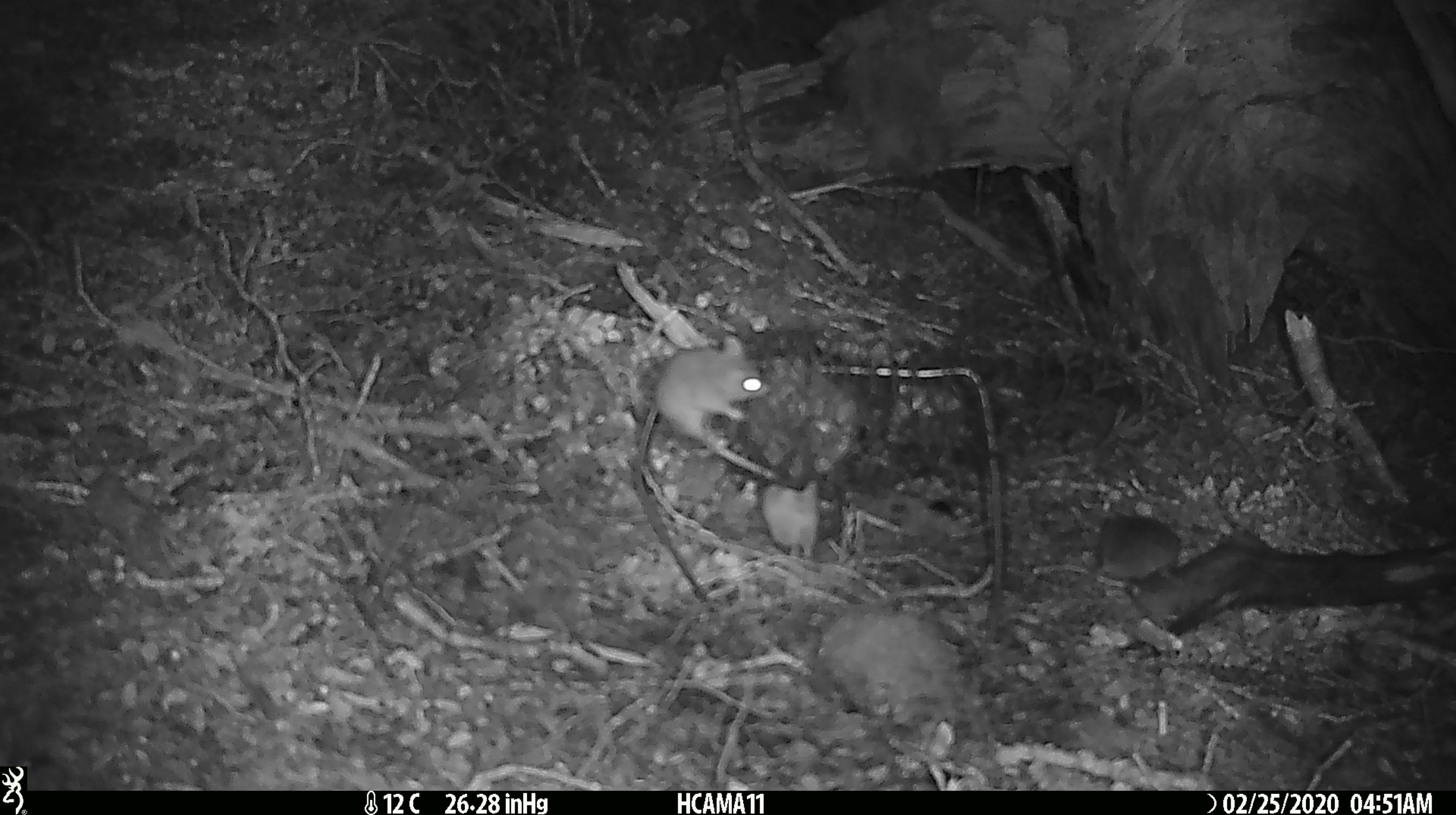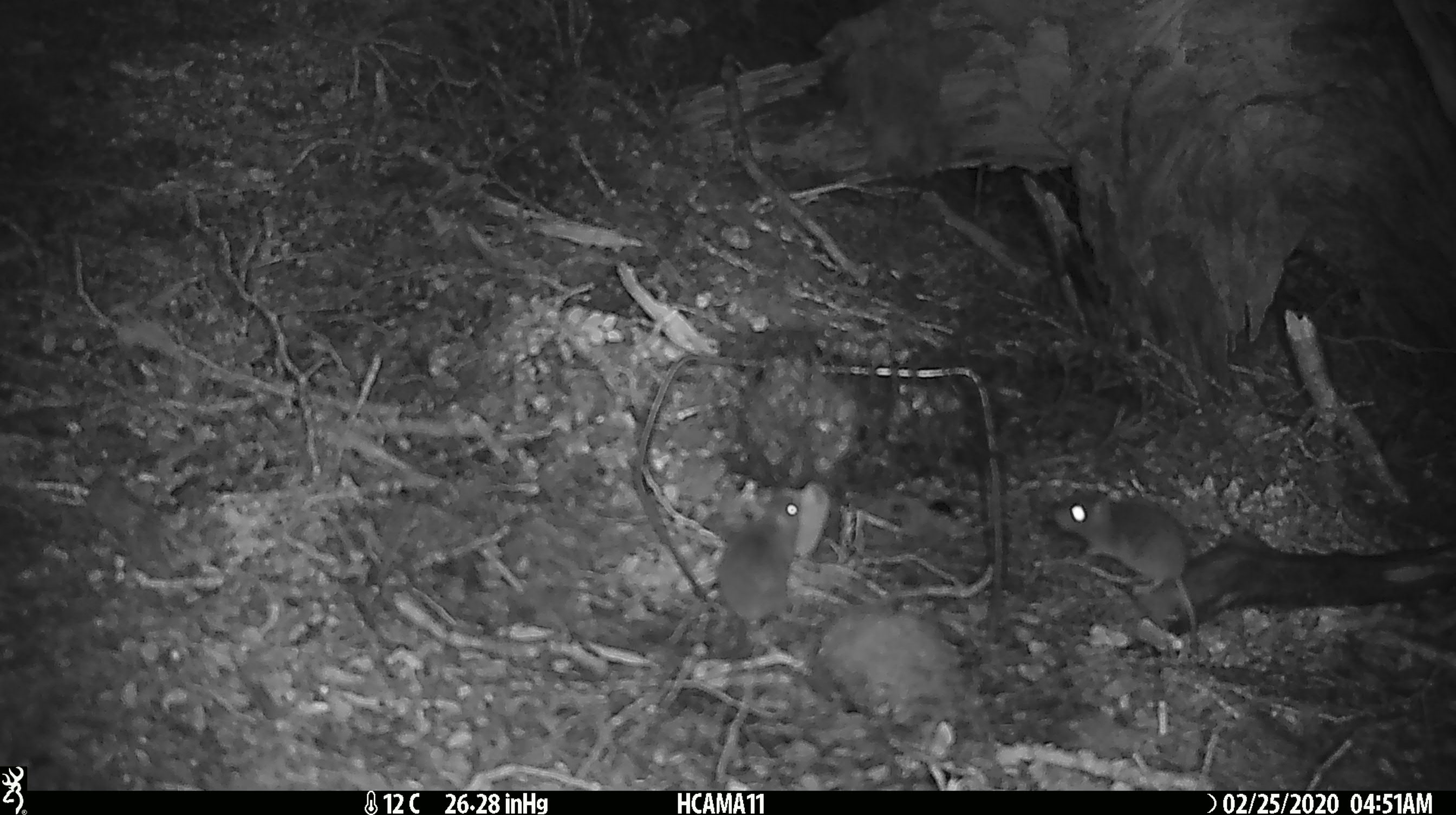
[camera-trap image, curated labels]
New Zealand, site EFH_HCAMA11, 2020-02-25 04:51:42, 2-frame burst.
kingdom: Animalia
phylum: Chordata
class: Mammalia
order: Rodentia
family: Muridae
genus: Mus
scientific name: Mus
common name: mouse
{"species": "mouse (Mus)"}